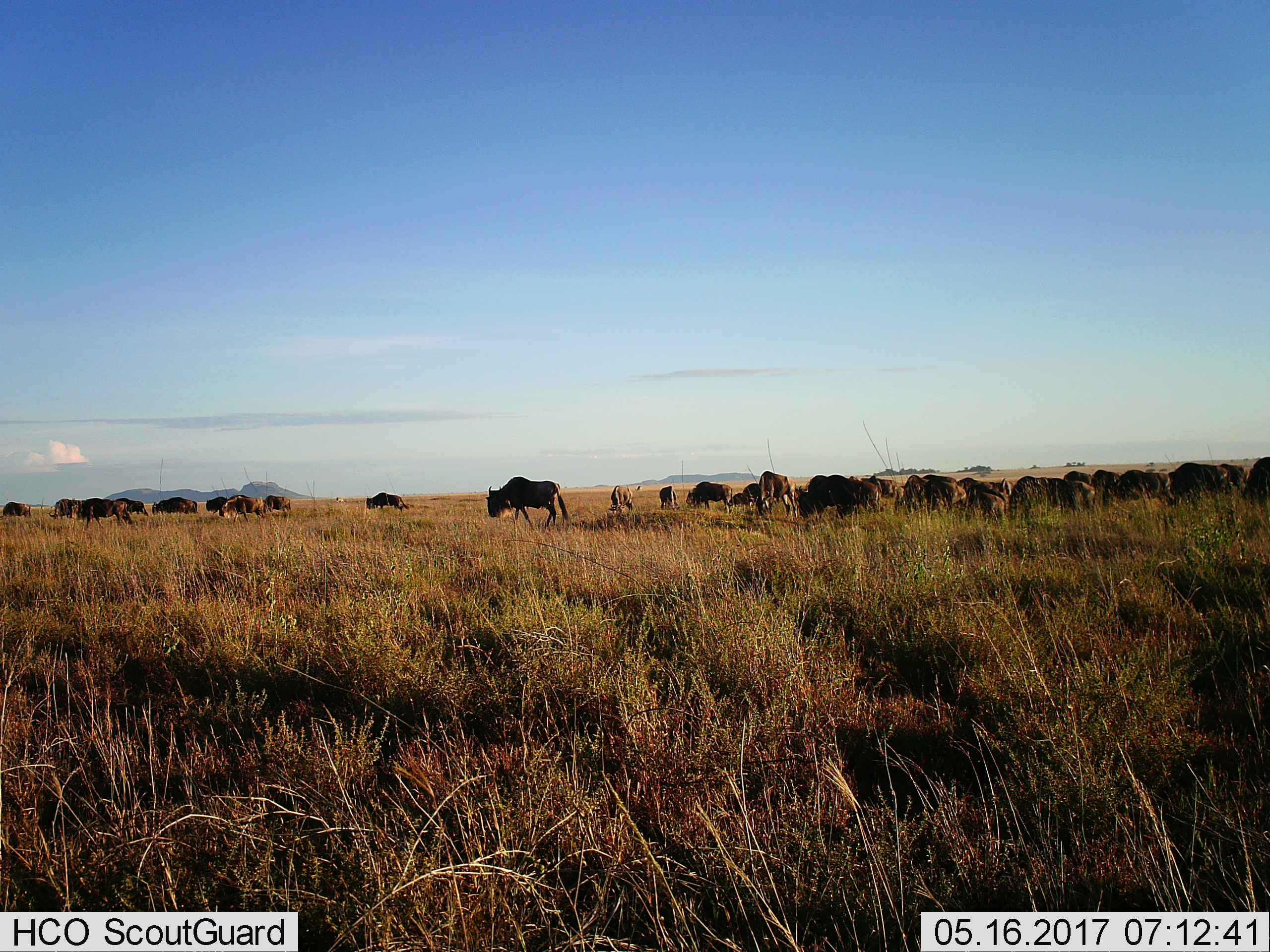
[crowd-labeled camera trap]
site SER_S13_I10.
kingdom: Animalia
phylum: Chordata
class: Mammalia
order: Artiodactyla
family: Bovidae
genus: Connochaetes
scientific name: Connochaetes taurinus taurinus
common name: blue wildebeest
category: wildebeestblue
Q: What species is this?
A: Wildebeestblue (blue wildebeest) (Connochaetes taurinus taurinus).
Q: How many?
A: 11-50.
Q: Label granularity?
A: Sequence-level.